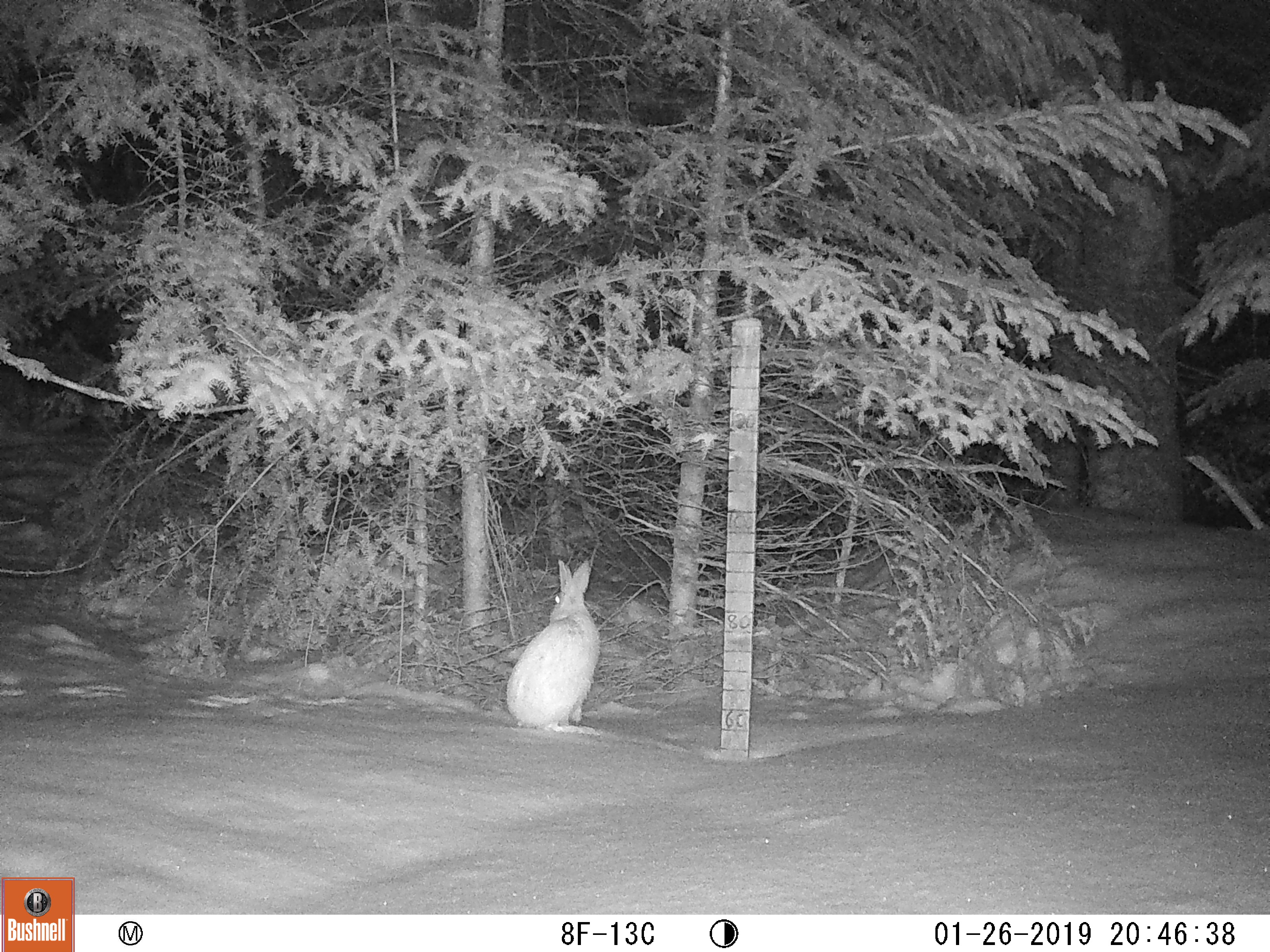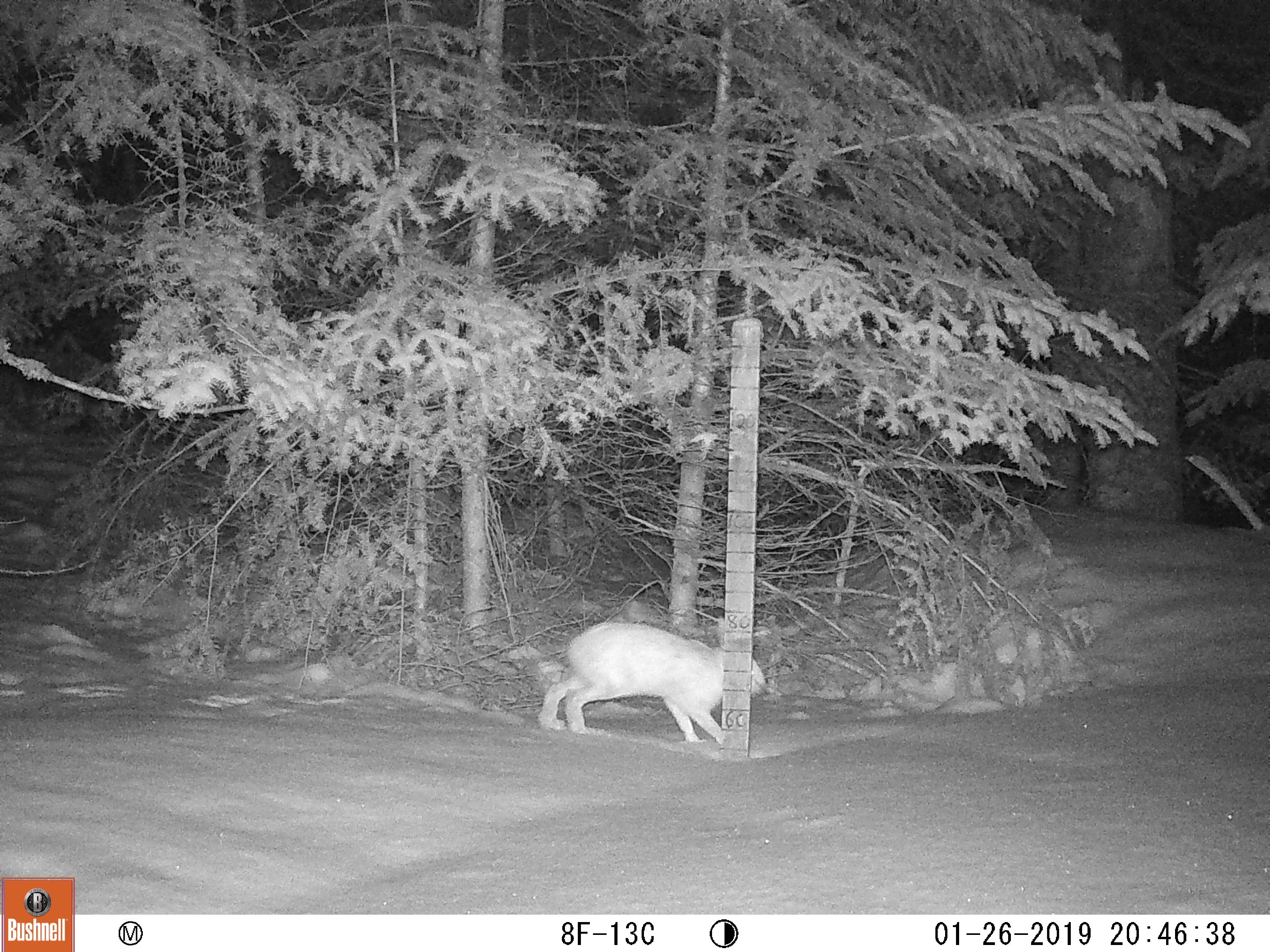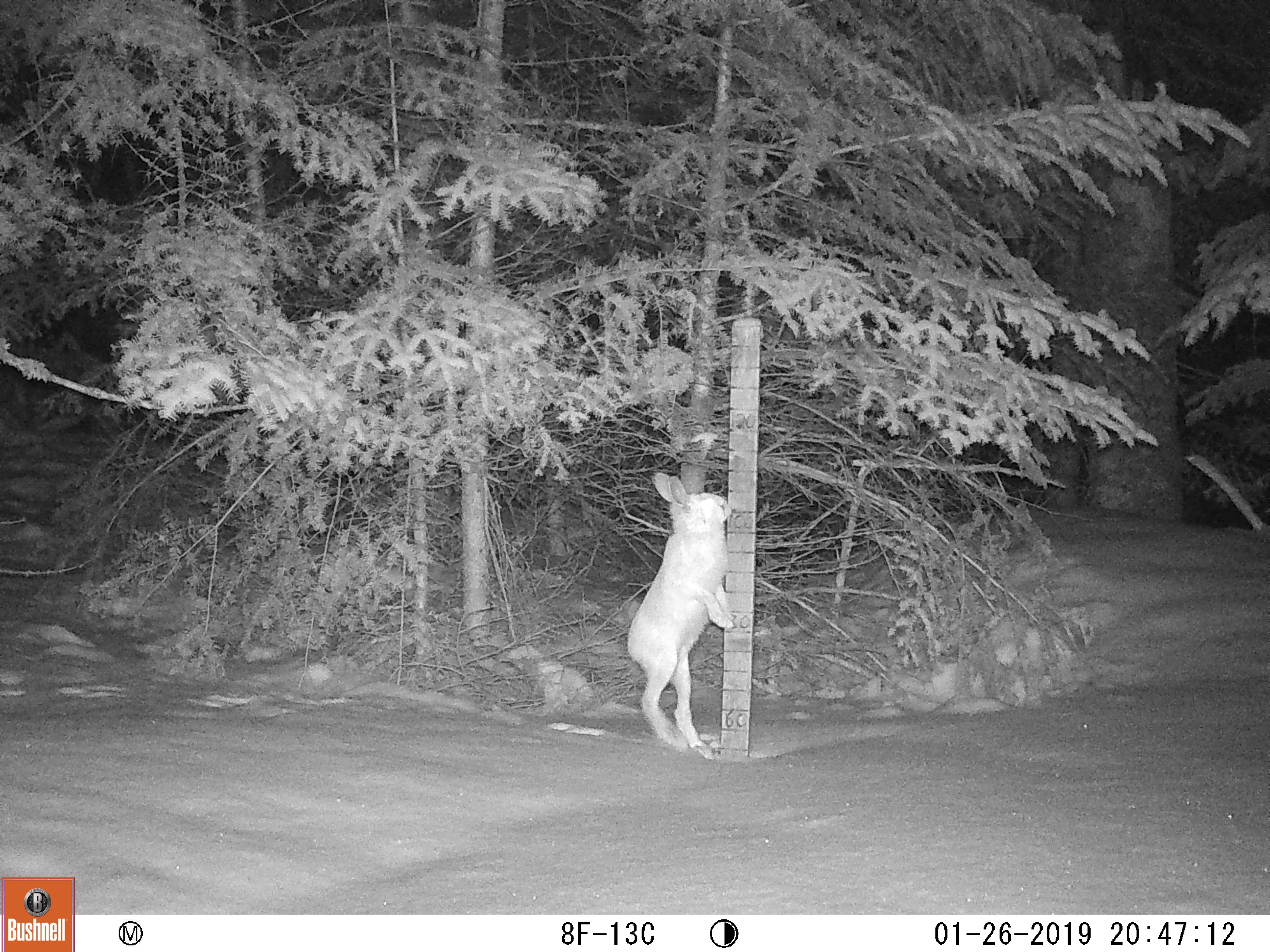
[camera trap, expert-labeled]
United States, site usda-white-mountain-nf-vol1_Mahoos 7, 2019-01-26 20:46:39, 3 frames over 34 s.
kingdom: Animalia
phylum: Chordata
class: Mammalia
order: Lagomorpha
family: Leporidae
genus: Lepus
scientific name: Lepus americanus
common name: snowshoe hare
Snowshoe hare (Lepus americanus).